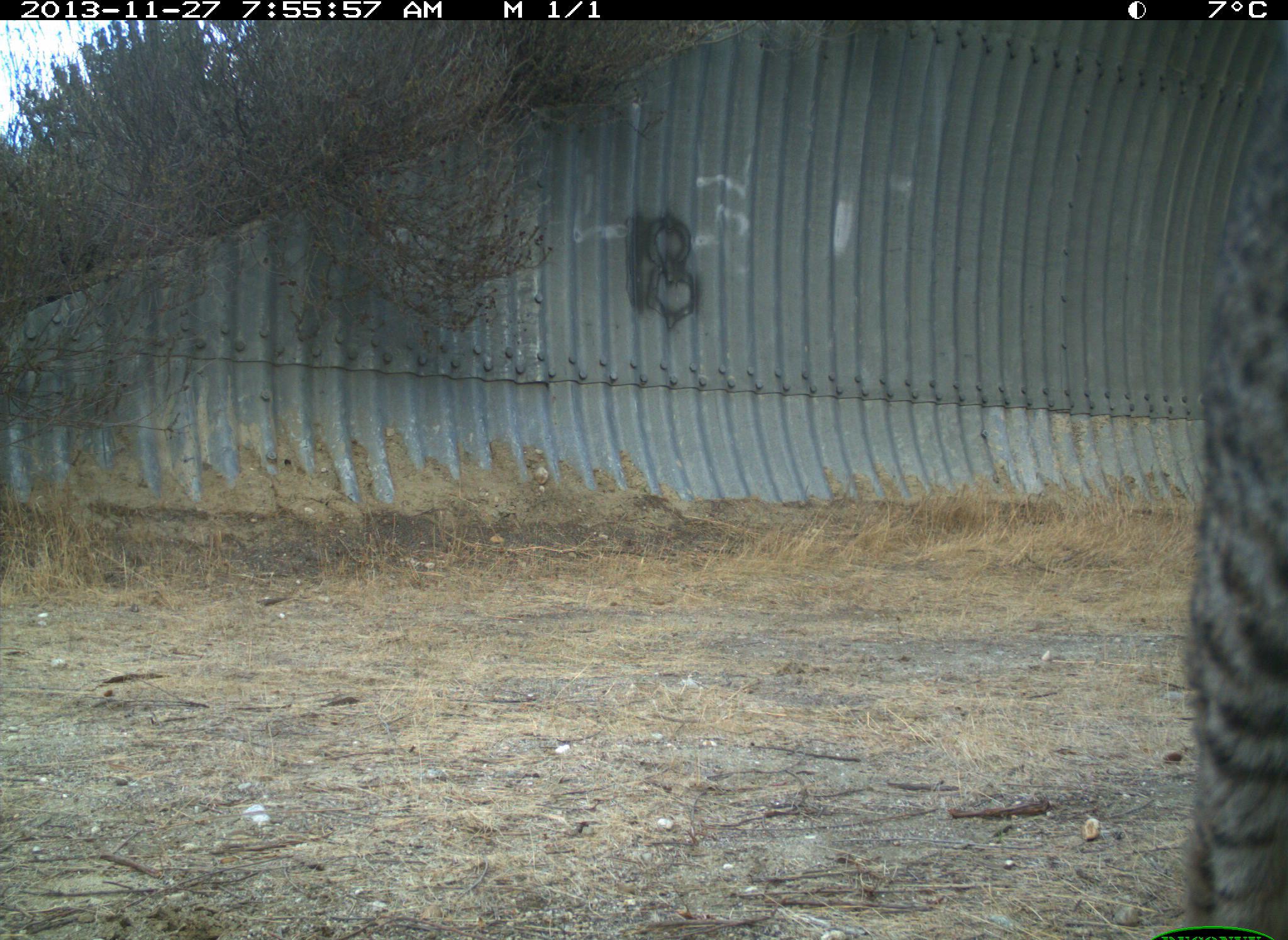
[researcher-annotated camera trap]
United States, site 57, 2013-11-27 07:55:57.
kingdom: Animalia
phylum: Chordata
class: Mammalia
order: Carnivora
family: Felidae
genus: Lynx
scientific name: Lynx rufus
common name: bobcat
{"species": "bobcat (Lynx rufus)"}